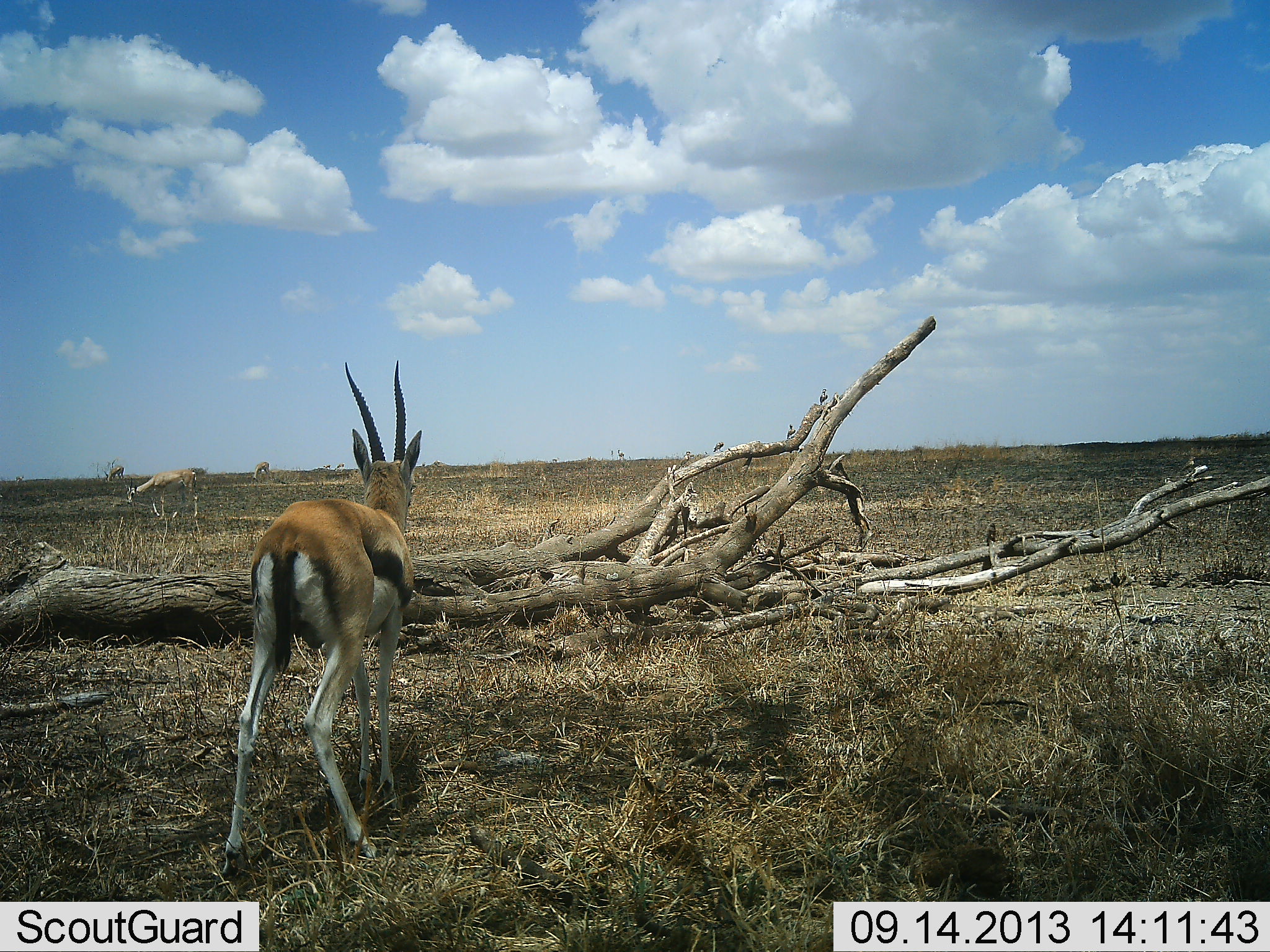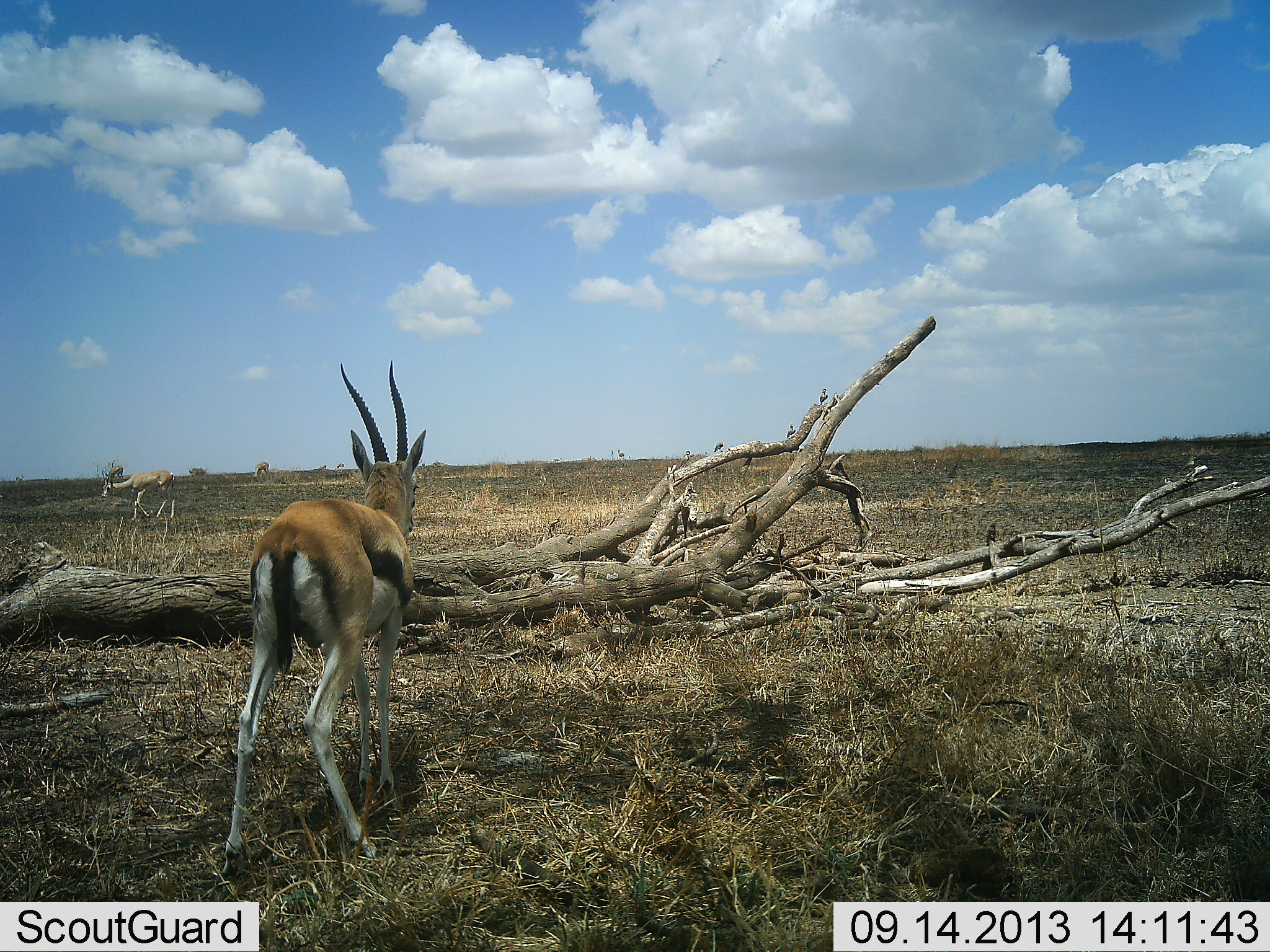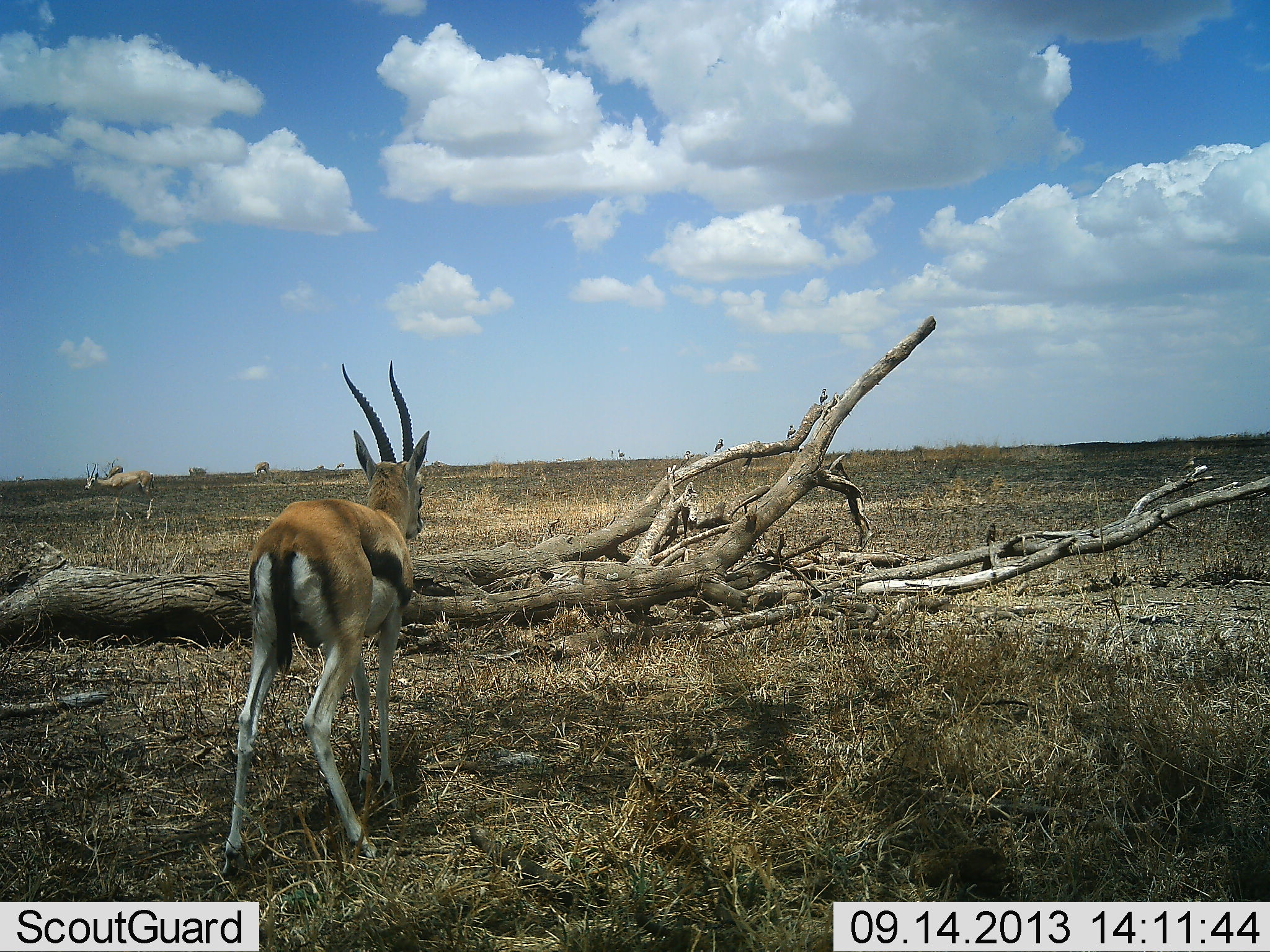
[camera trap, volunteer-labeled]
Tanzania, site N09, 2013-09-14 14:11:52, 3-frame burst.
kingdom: Animalia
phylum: Chordata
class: Mammalia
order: Artiodactyla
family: Bovidae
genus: Eudorcas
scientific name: Eudorcas thomsonii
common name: thomson's gazelle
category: gazellethomsons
Gazellethomsons (thomson's gazelle) (Eudorcas thomsonii), count 2. Behavior (volunteer vote fractions): standing 86%, resting 0%, moving 41%, interacting 5%. Young present (vote fraction): 0%. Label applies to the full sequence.